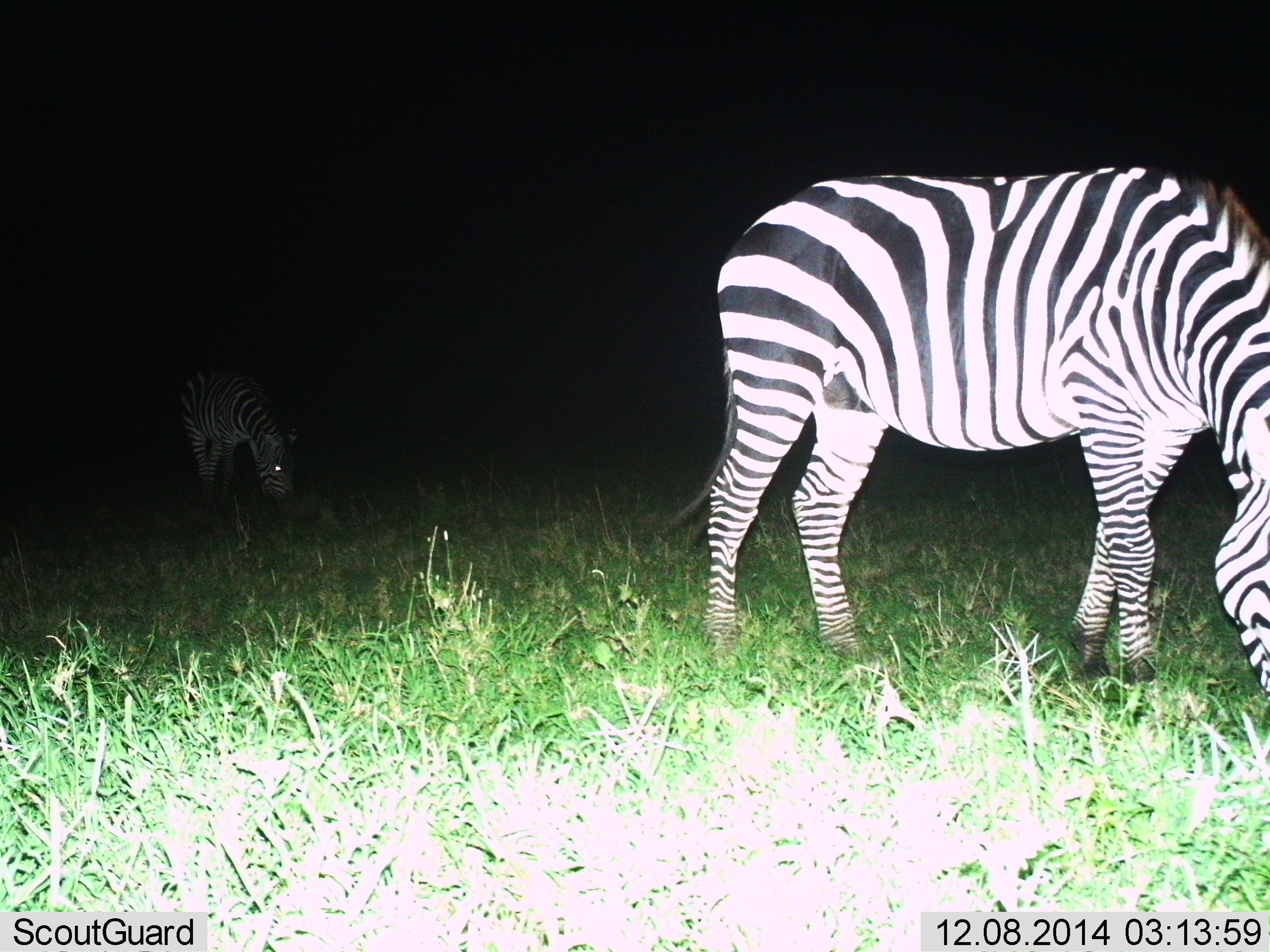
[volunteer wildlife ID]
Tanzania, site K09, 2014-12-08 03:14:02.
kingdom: Animalia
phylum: Chordata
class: Mammalia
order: Perissodactyla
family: Equidae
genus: Equus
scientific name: Equus quagga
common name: plains zebra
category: zebra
Zebra (plains zebra) (Equus quagga), count 2. Behavior (volunteer vote fractions): standing 10%, resting 0%, moving 10%, interacting 0%. Young present (vote fraction): 0%. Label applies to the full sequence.